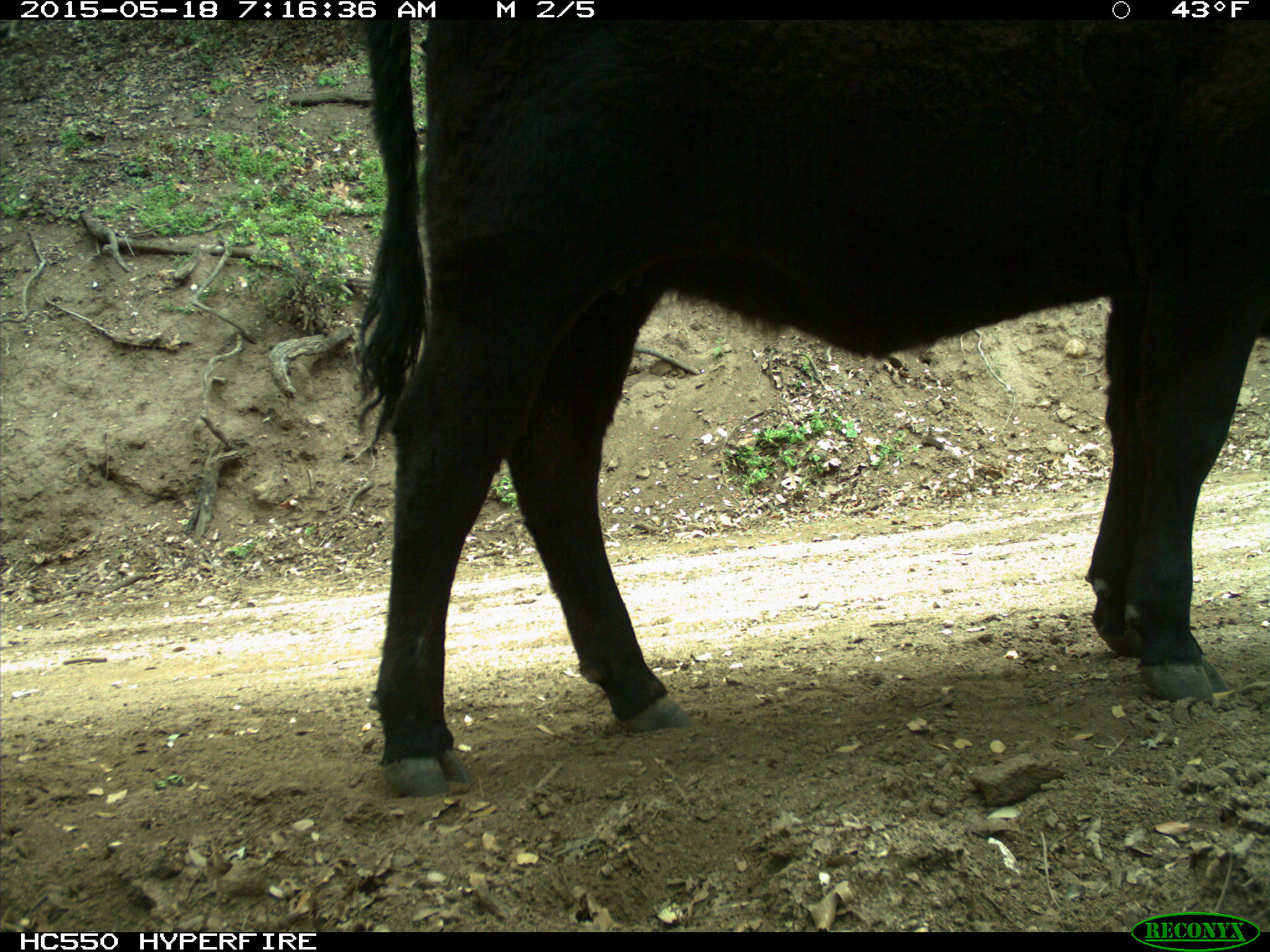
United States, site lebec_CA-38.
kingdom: Animalia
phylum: Chordata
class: Mammalia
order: Artiodactyla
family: Bovidae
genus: Bos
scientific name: Bos taurus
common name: domestic cow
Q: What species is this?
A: Bos taurus (domestic cow).